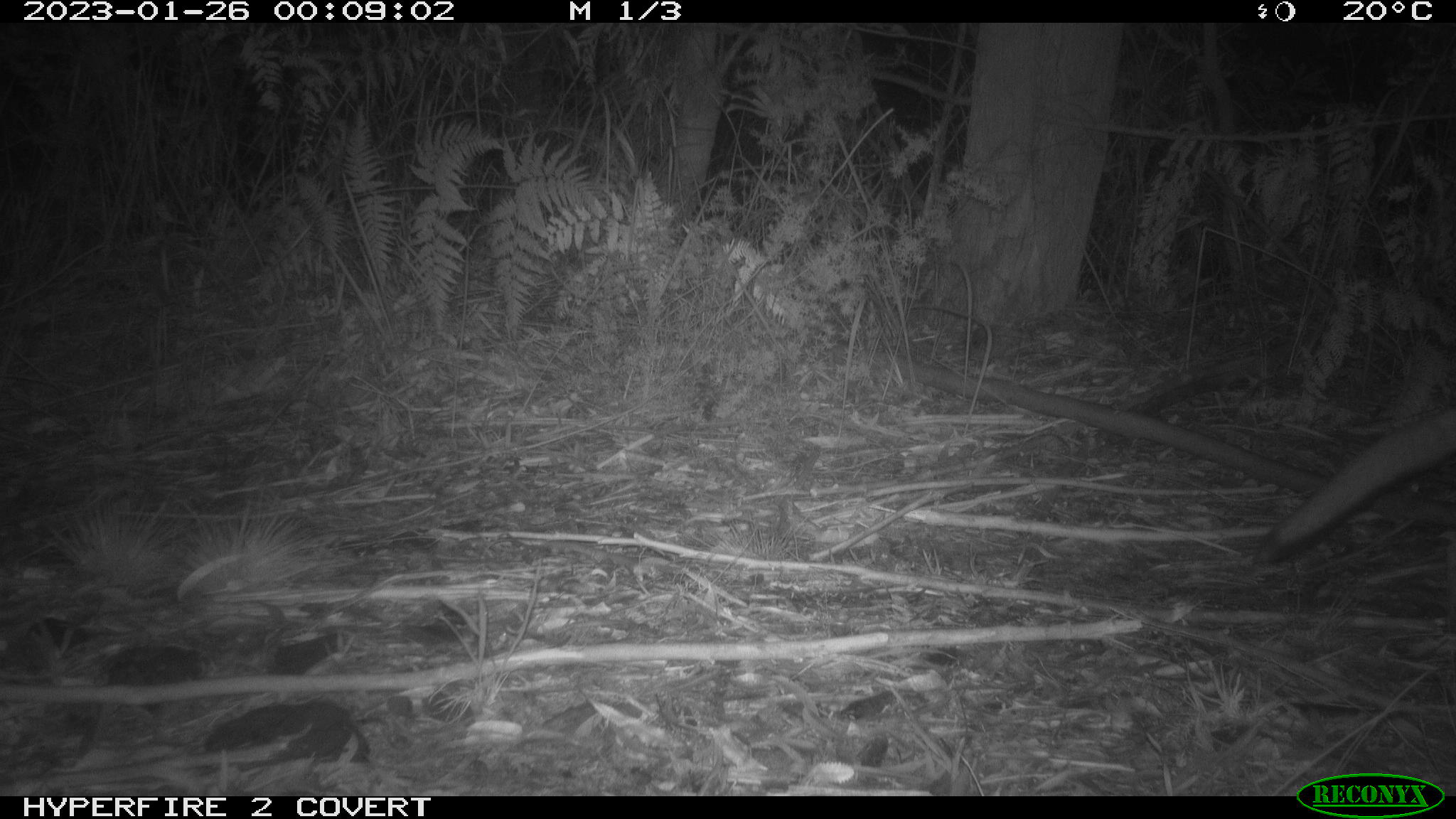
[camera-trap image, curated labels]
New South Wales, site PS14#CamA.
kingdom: Animalia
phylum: Chordata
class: Mammalia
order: Carnivora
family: Canidae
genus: Vulpes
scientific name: Vulpes vulpes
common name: red fox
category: fox